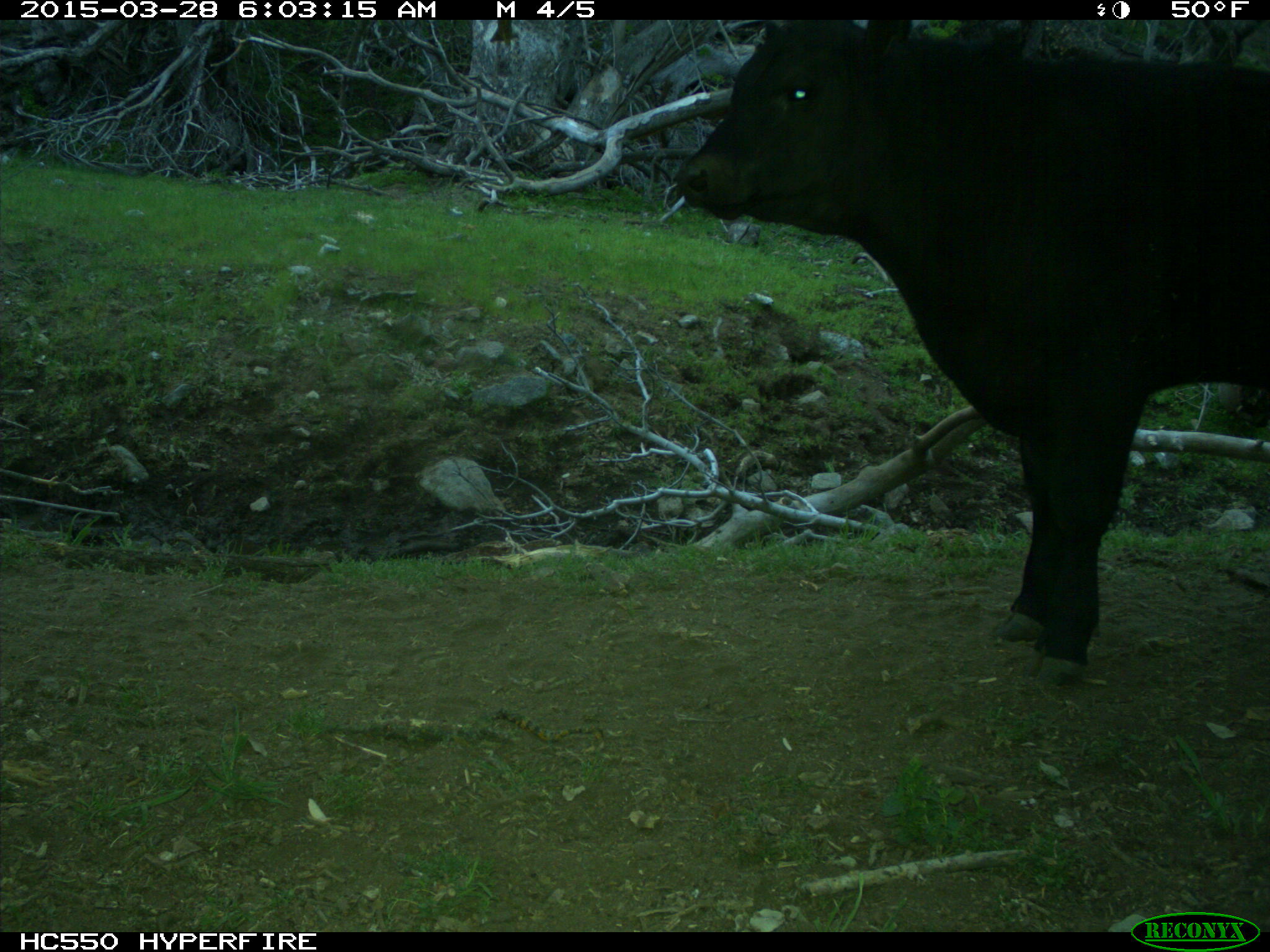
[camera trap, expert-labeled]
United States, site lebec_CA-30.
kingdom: Animalia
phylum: Chordata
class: Mammalia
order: Artiodactyla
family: Bovidae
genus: Bos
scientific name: Bos taurus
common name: domestic cow